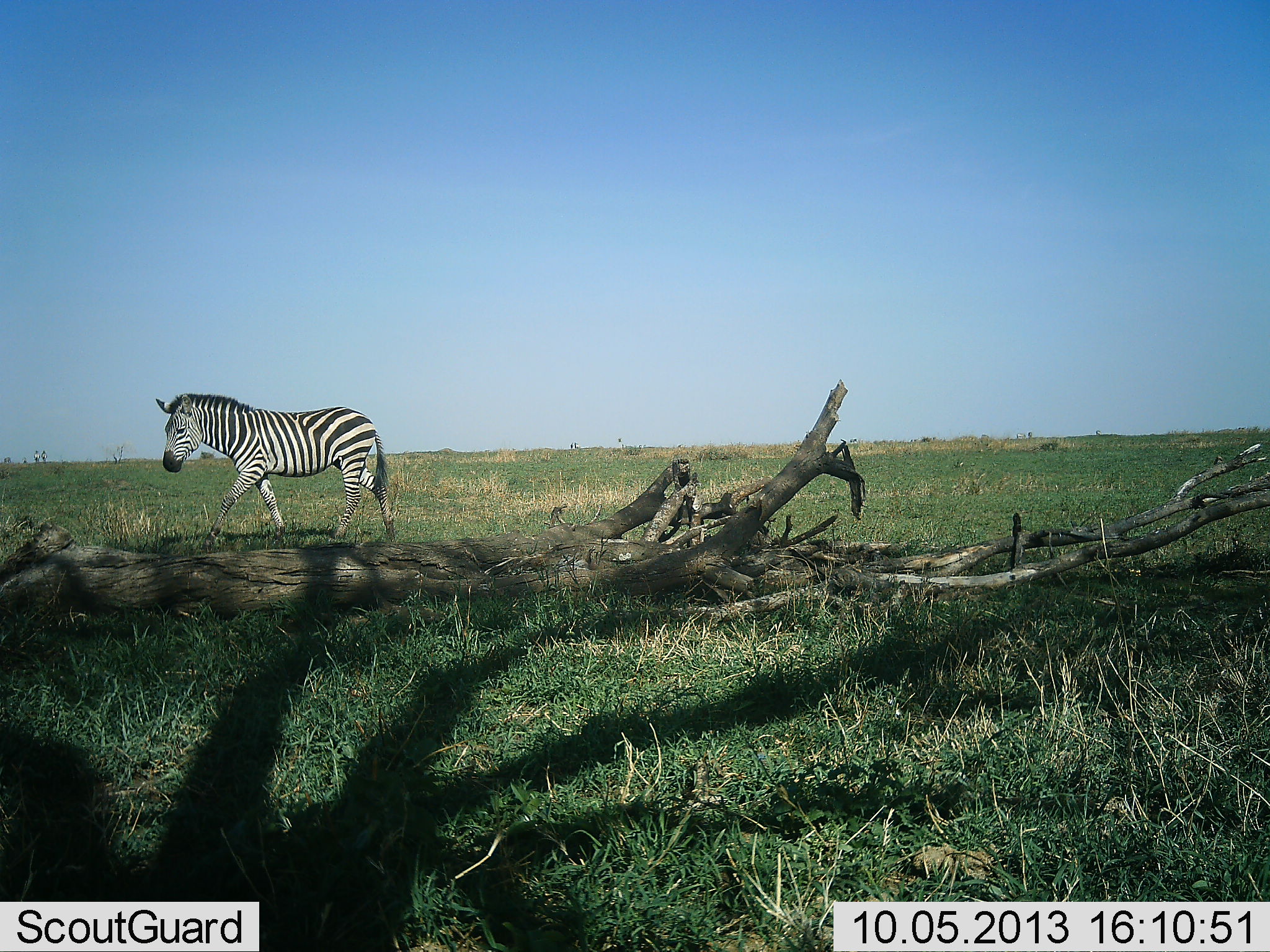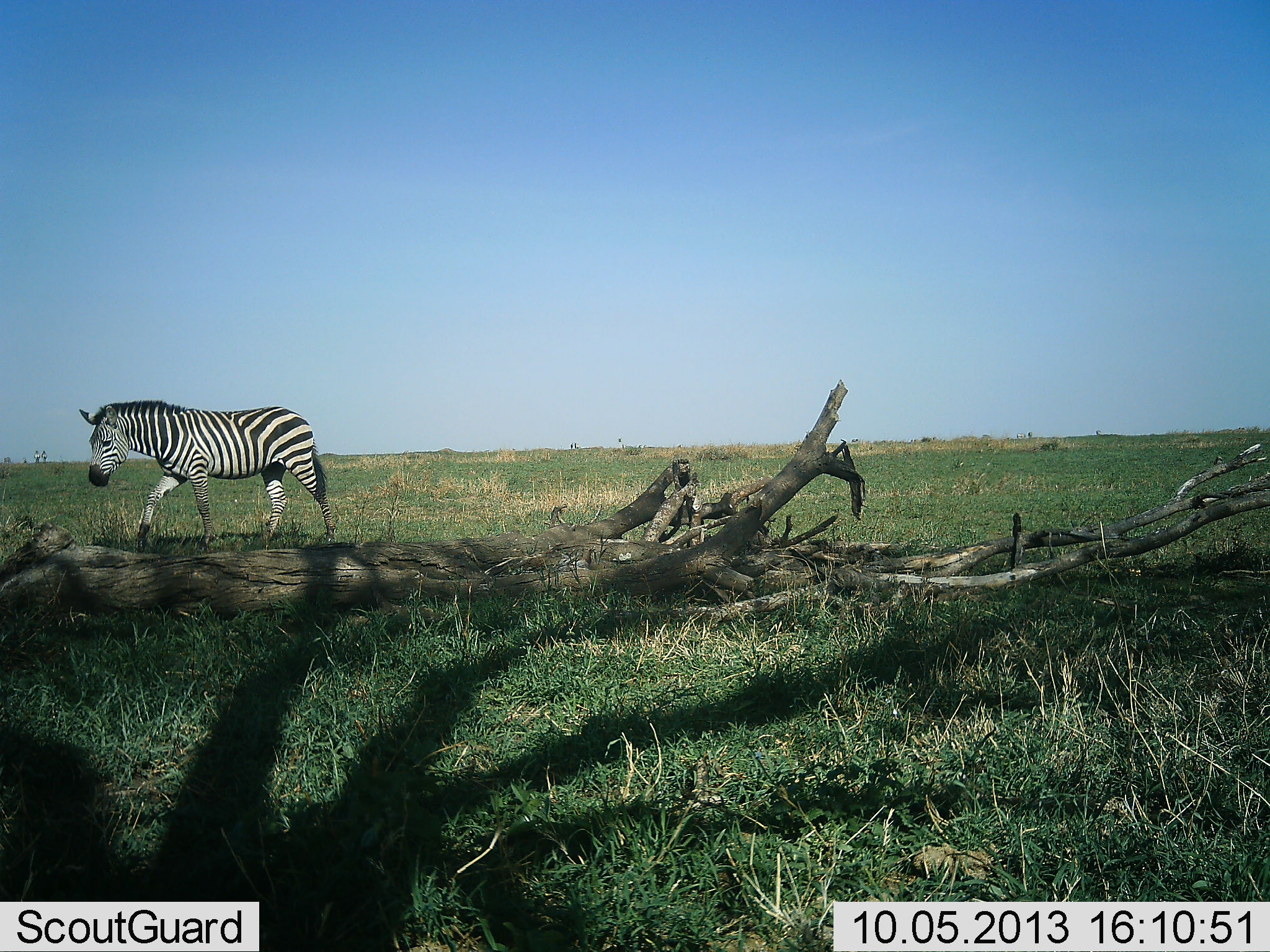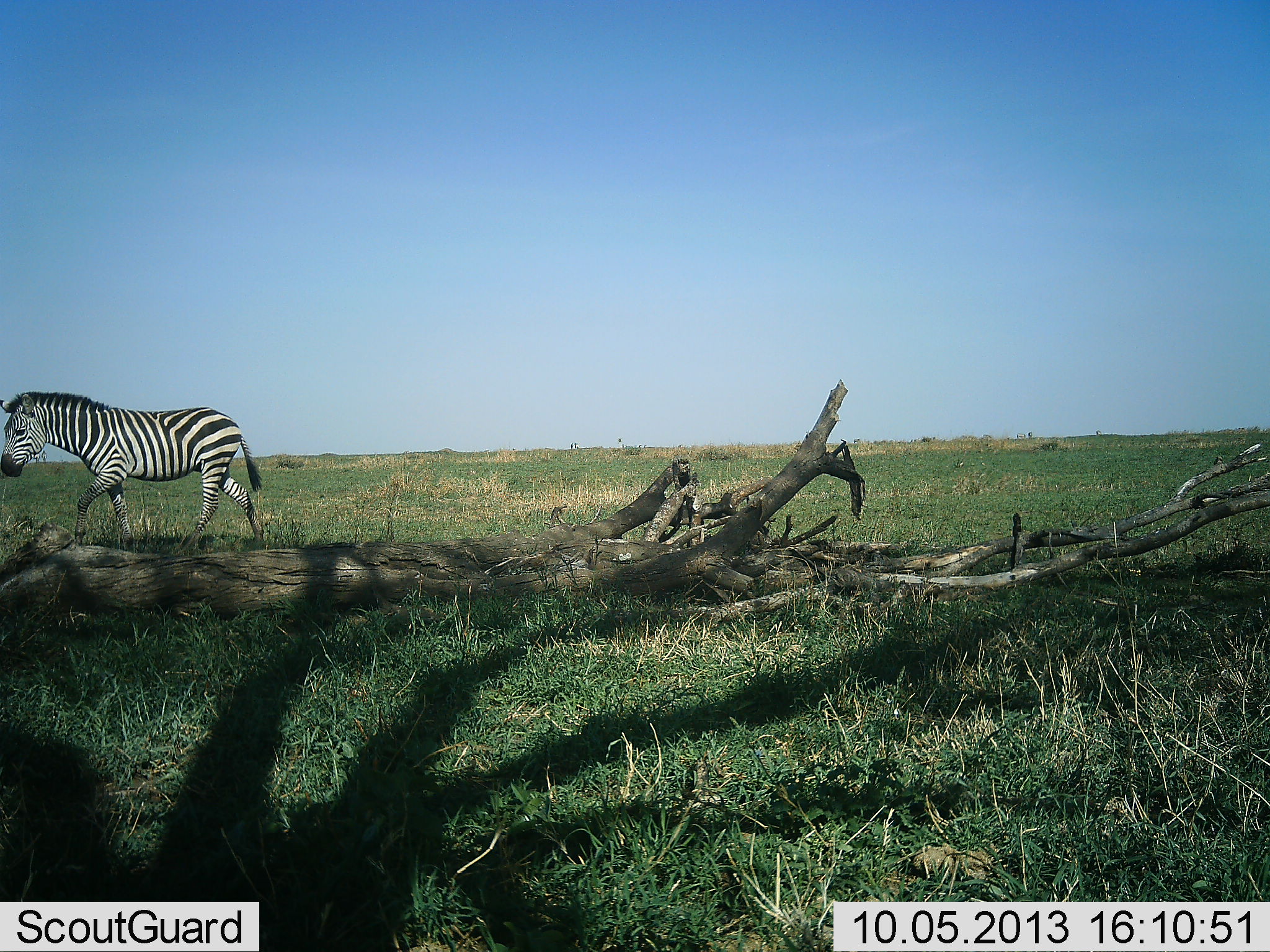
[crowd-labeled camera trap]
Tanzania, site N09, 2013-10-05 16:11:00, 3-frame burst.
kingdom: Animalia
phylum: Chordata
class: Mammalia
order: Perissodactyla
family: Equidae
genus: Equus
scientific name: Equus quagga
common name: plains zebra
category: zebra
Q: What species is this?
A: Zebra (plains zebra) (Equus quagga).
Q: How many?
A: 1.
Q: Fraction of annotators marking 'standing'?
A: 10%.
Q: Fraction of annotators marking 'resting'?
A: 0%.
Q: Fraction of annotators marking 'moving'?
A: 90%.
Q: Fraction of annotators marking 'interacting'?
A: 0%.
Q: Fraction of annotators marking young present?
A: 0%.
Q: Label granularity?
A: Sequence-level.